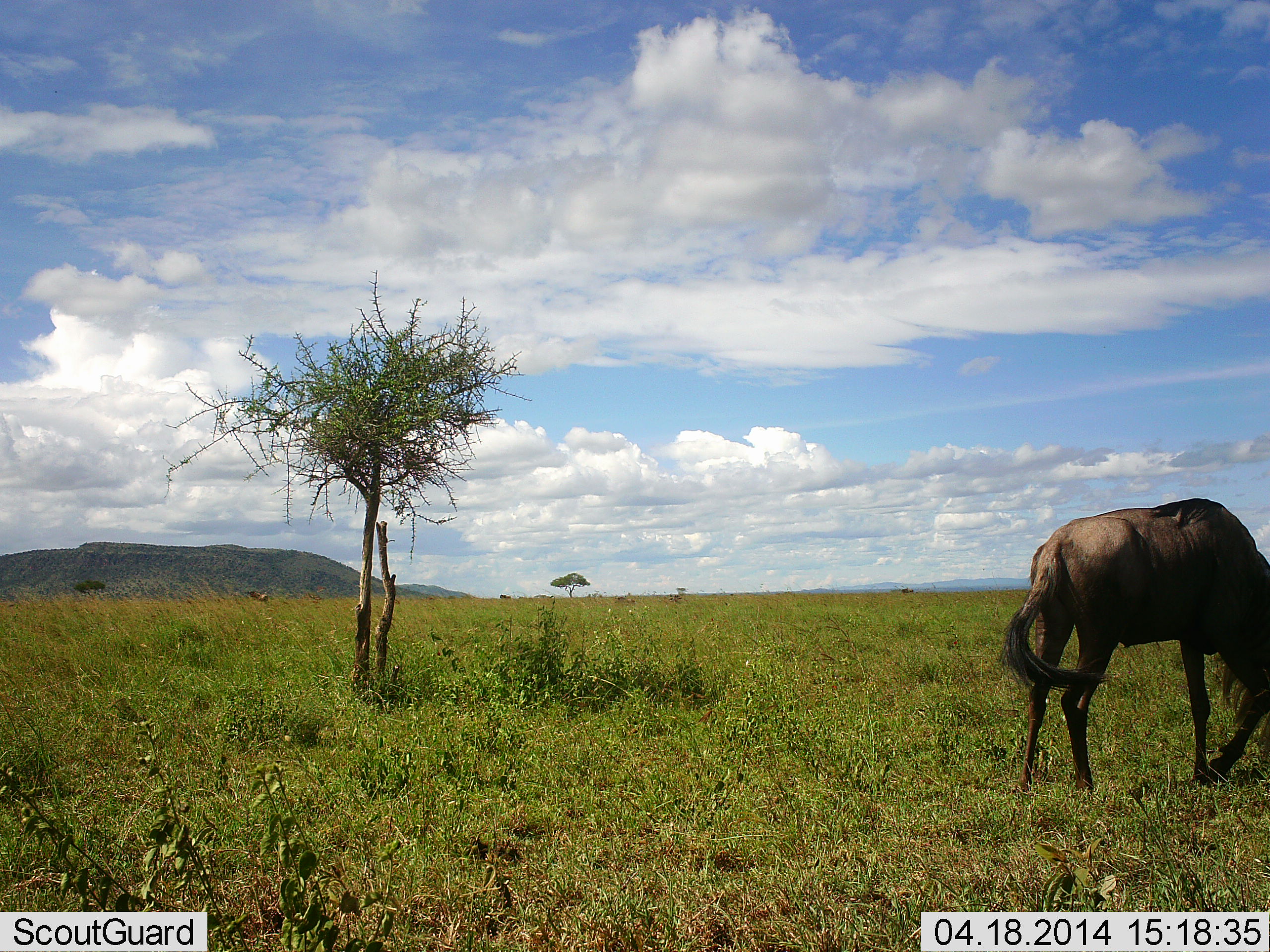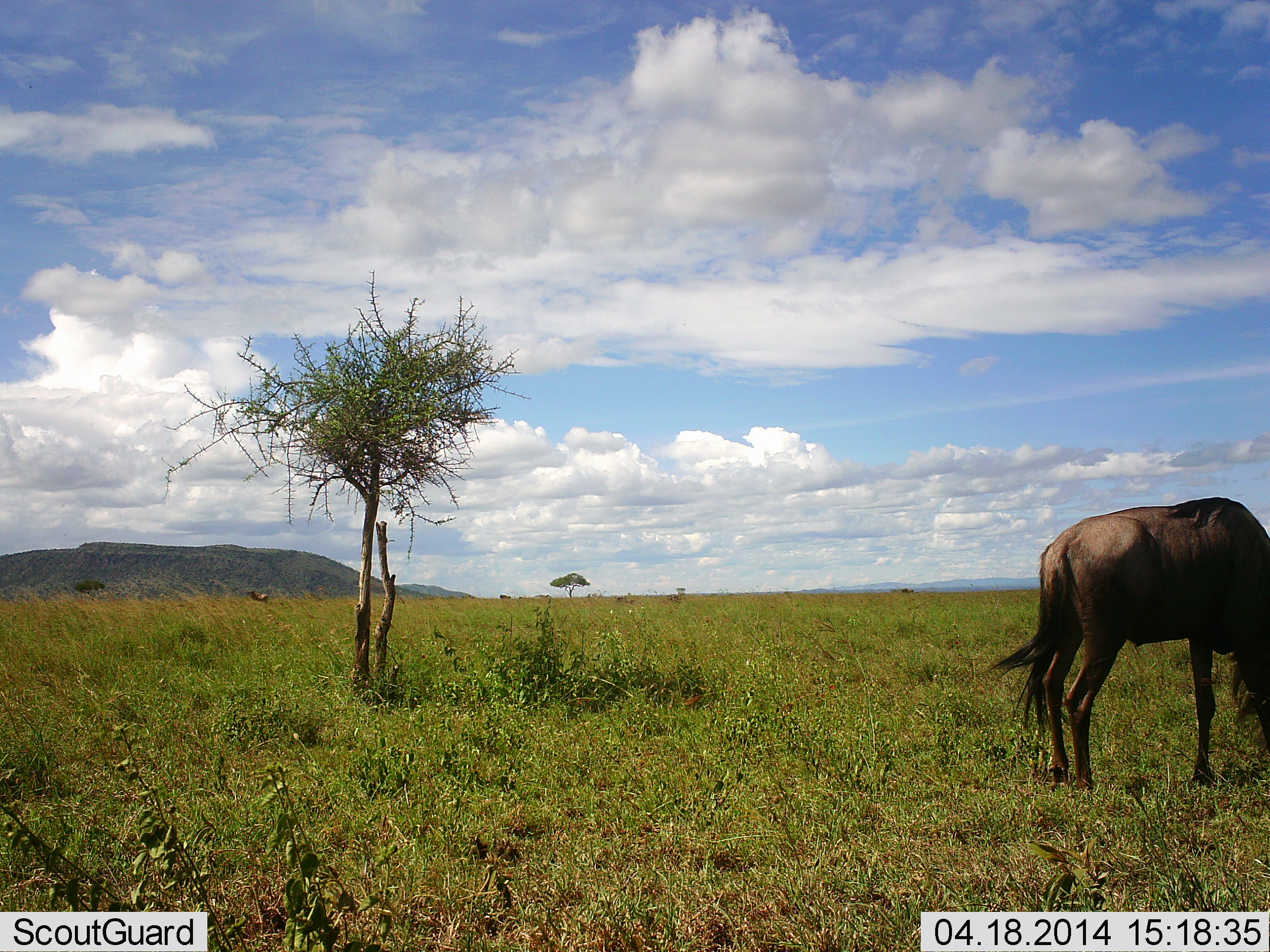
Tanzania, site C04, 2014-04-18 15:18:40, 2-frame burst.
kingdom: Animalia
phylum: Chordata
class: Mammalia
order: Artiodactyla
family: Bovidae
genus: Connochaetes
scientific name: Connochaetes taurinus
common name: blue wildebeest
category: wildebeest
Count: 1.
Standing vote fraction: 30%.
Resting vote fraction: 0%.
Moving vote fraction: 0%.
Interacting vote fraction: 0%.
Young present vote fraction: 0%.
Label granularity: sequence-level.